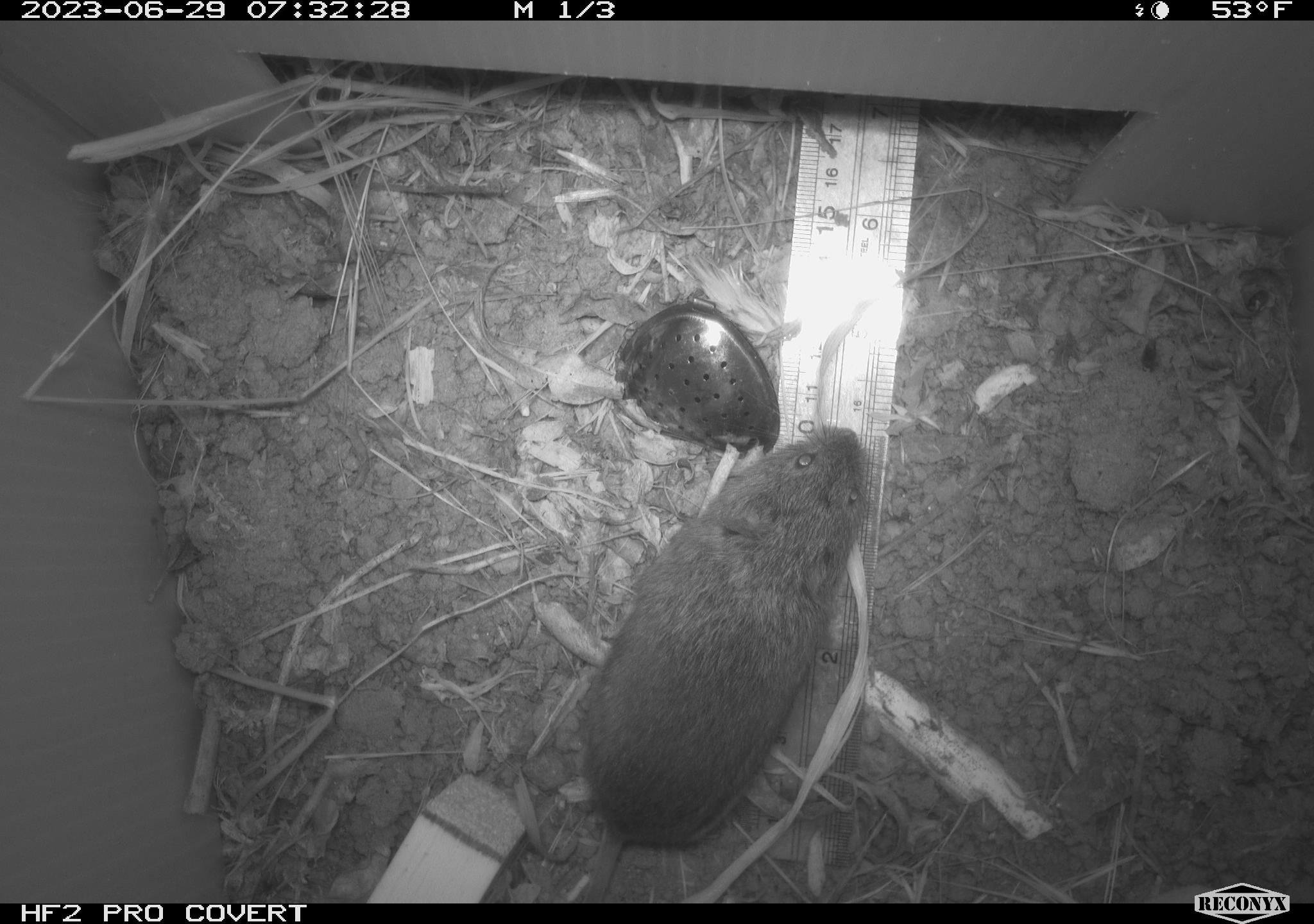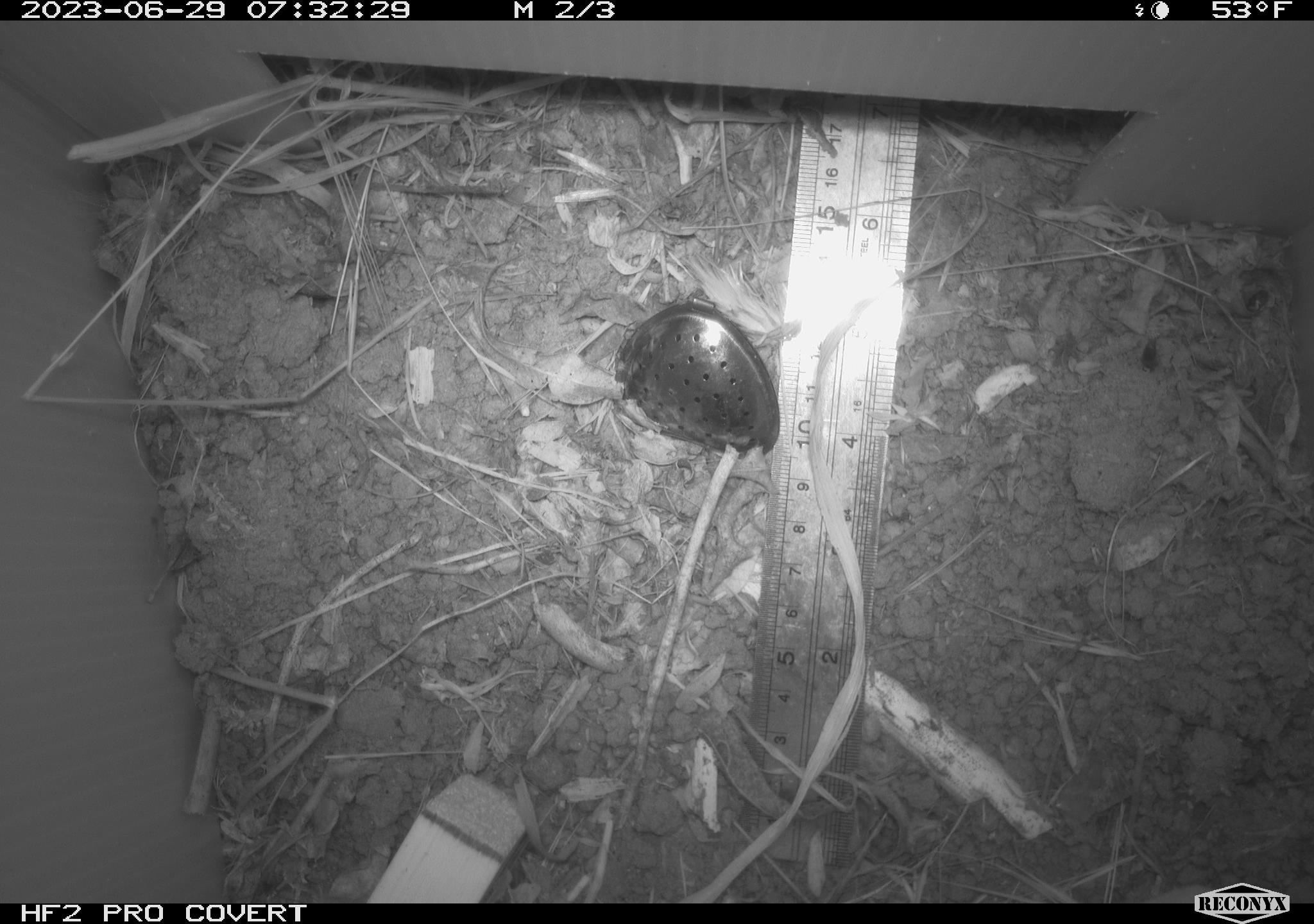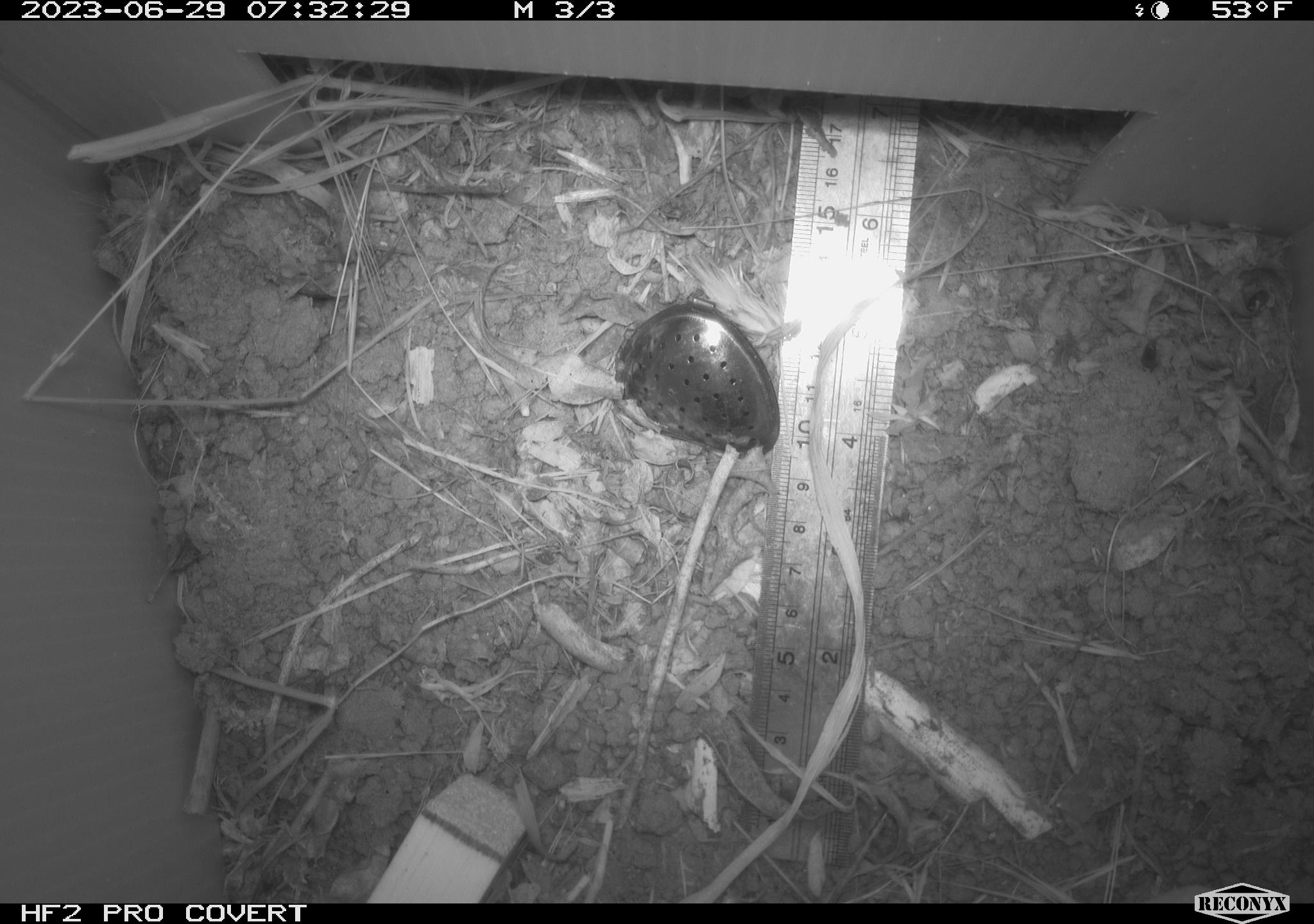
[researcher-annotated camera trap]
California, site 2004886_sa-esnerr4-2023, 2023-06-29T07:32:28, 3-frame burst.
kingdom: Animalia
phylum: Chordata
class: Mammalia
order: Rodentia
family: Cricetidae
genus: Microtus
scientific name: Microtus californicus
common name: california vole